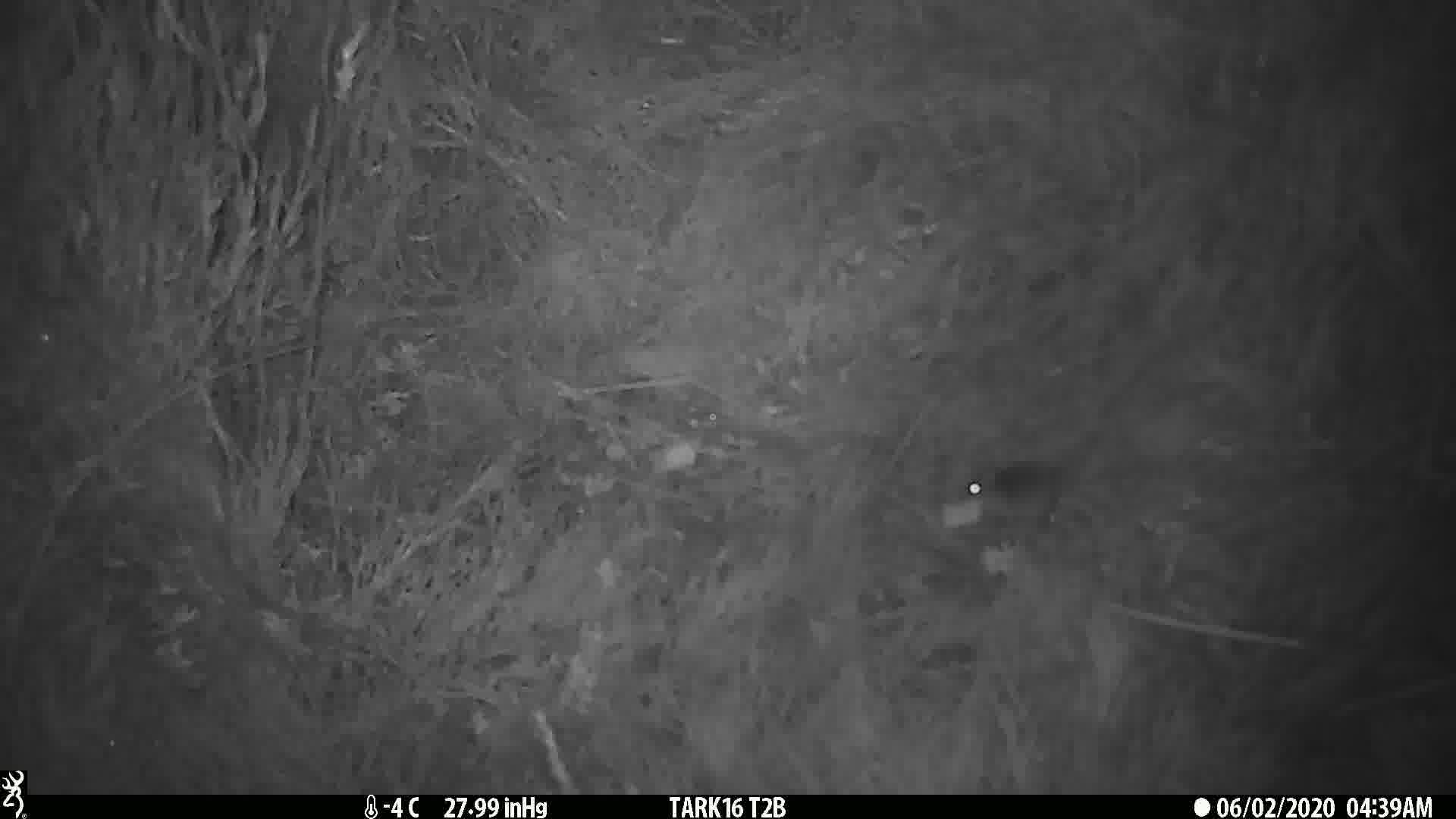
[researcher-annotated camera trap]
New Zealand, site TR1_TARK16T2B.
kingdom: Animalia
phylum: Chordata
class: Mammalia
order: Rodentia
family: Muridae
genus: Mus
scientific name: Mus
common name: mouse